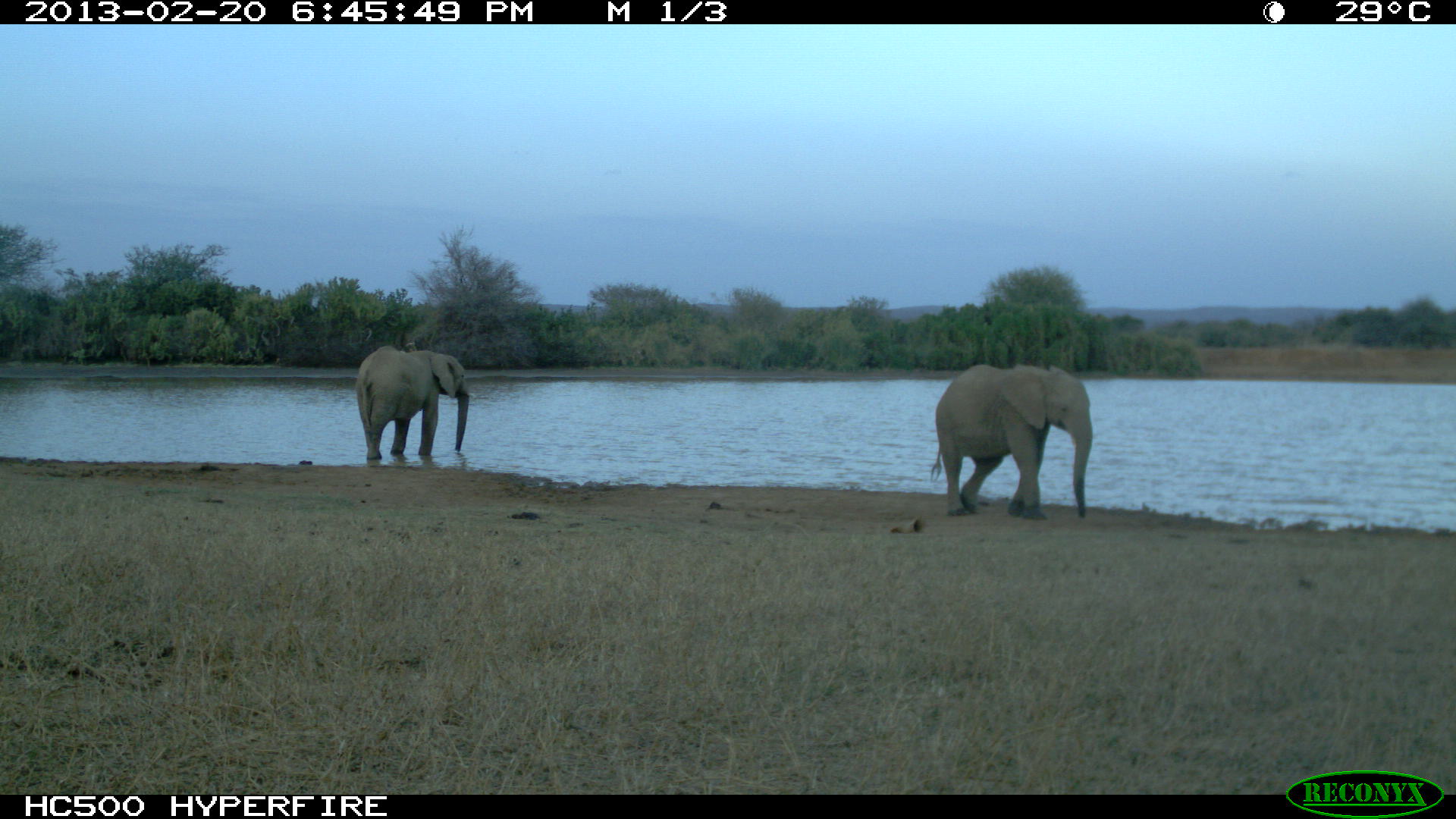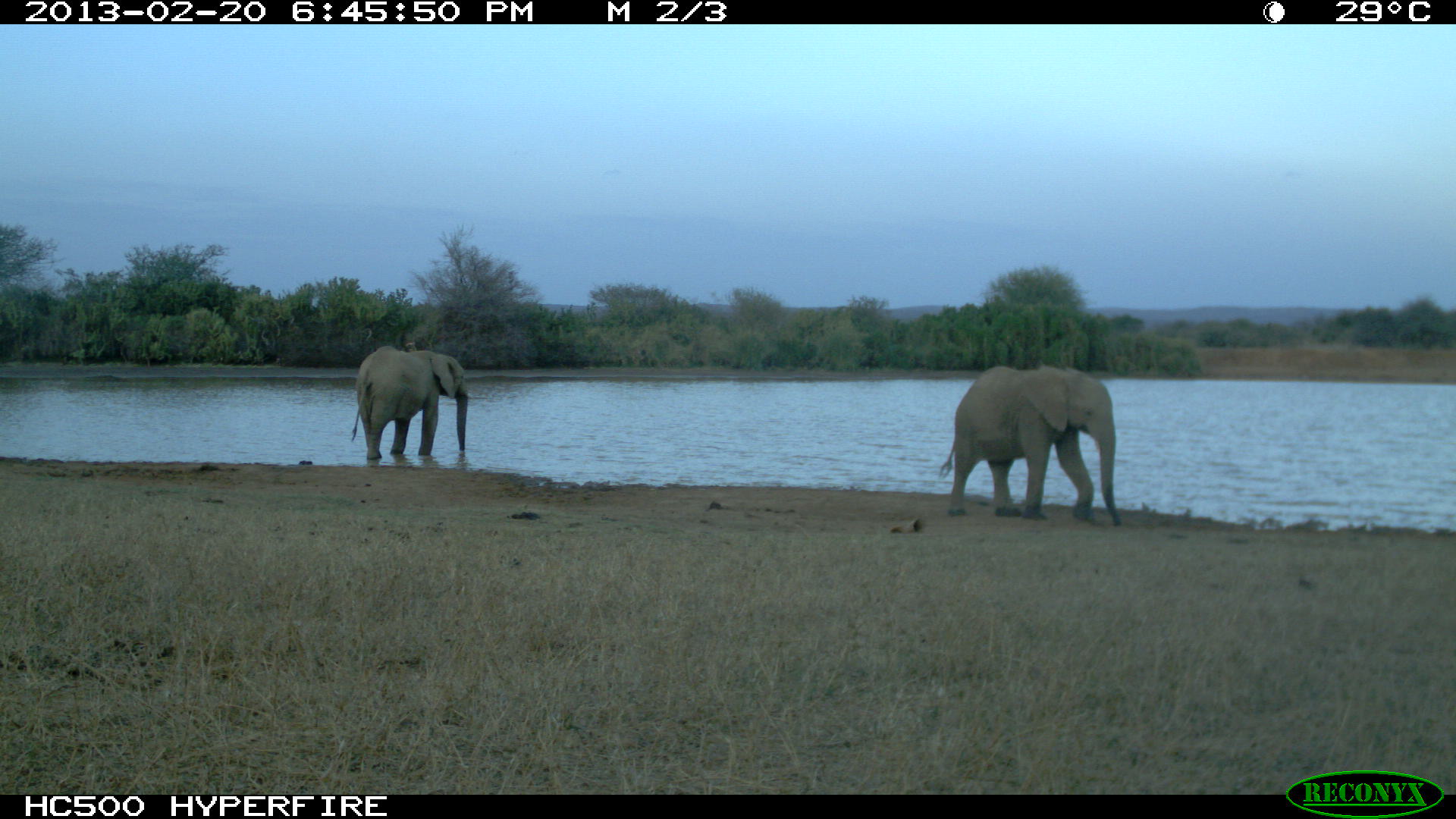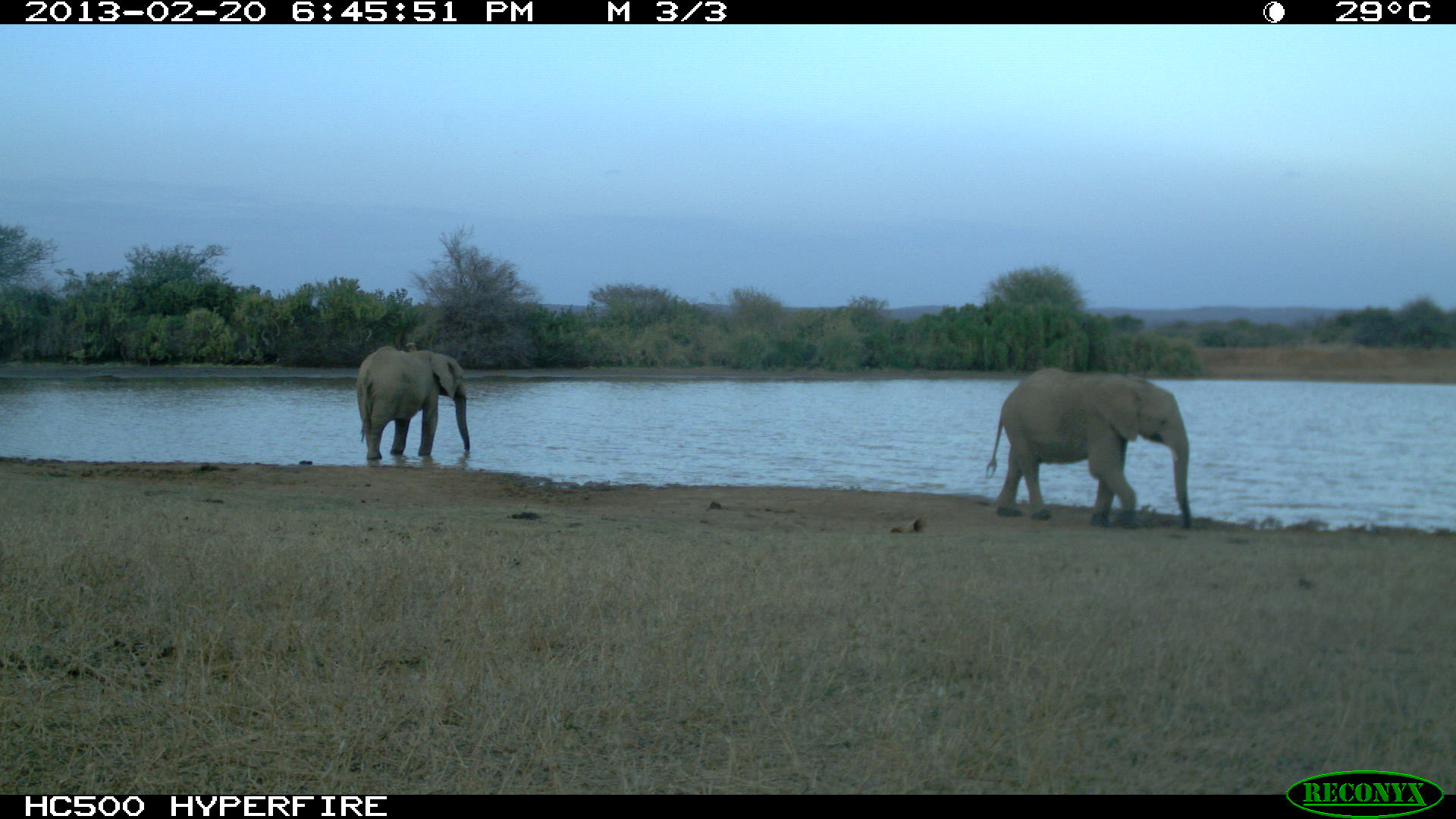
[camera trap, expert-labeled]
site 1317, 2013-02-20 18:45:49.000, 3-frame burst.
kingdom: Animalia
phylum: Chordata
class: Mammalia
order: Proboscidea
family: Elephantidae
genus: Loxodonta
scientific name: Loxodonta africana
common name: african bush elephant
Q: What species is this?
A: Loxodonta africana (african bush elephant).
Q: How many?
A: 2.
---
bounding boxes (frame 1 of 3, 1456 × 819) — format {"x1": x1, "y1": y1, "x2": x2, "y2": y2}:
loxodonta africana: {"x1": 929, "y1": 364, "x2": 1092, "y2": 522}; {"x1": 356, "y1": 345, "x2": 476, "y2": 458}